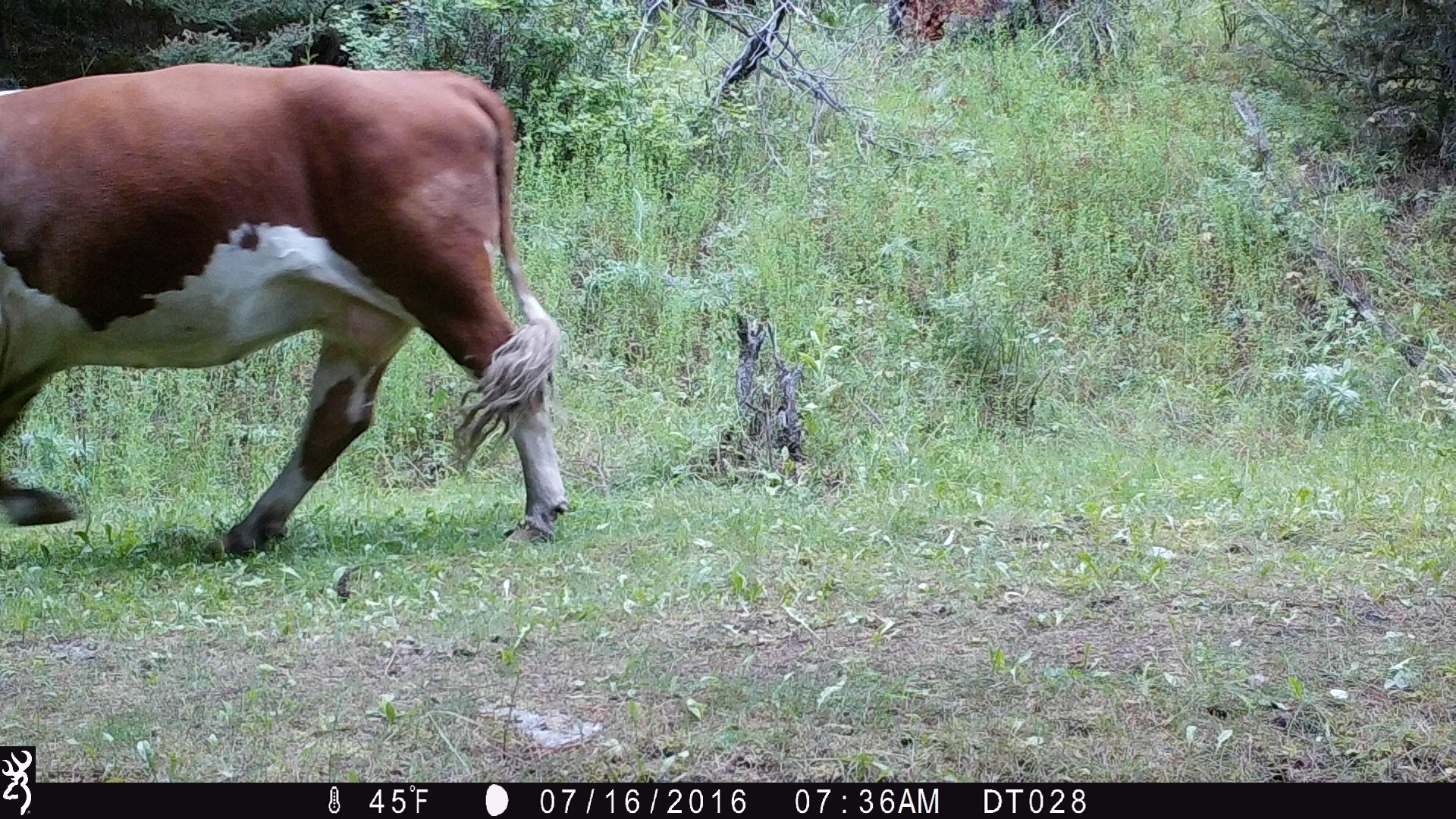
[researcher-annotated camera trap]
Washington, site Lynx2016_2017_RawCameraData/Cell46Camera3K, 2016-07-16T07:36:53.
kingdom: Animalia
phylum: Chordata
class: Mammalia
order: Artiodactyla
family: Bovidae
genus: Bos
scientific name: Bos taurus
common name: domestic cattle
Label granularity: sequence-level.